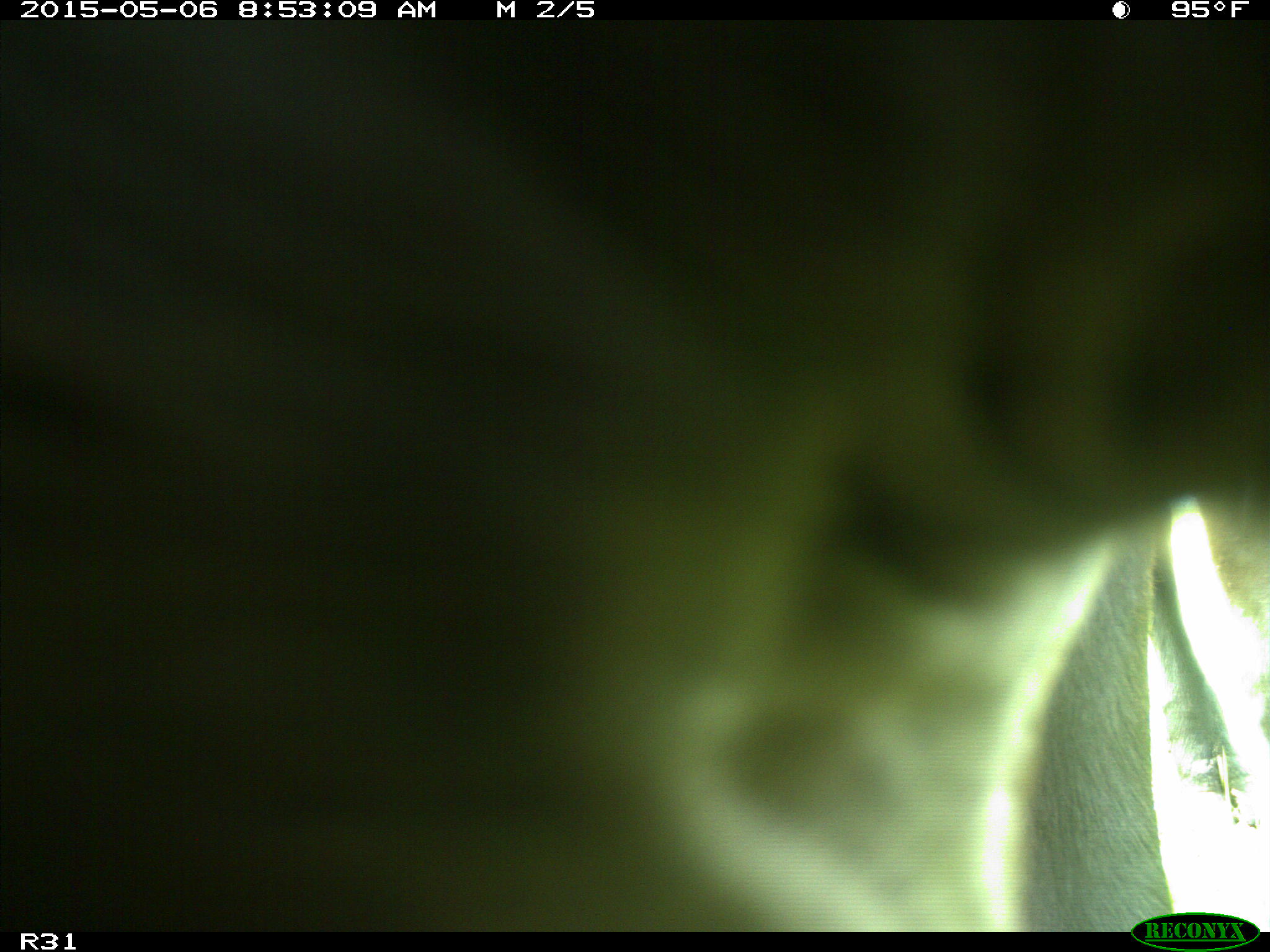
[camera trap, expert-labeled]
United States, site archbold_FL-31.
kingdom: Animalia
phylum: Chordata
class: Mammalia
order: Artiodactyla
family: Bovidae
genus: Bos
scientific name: Bos taurus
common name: domestic cow